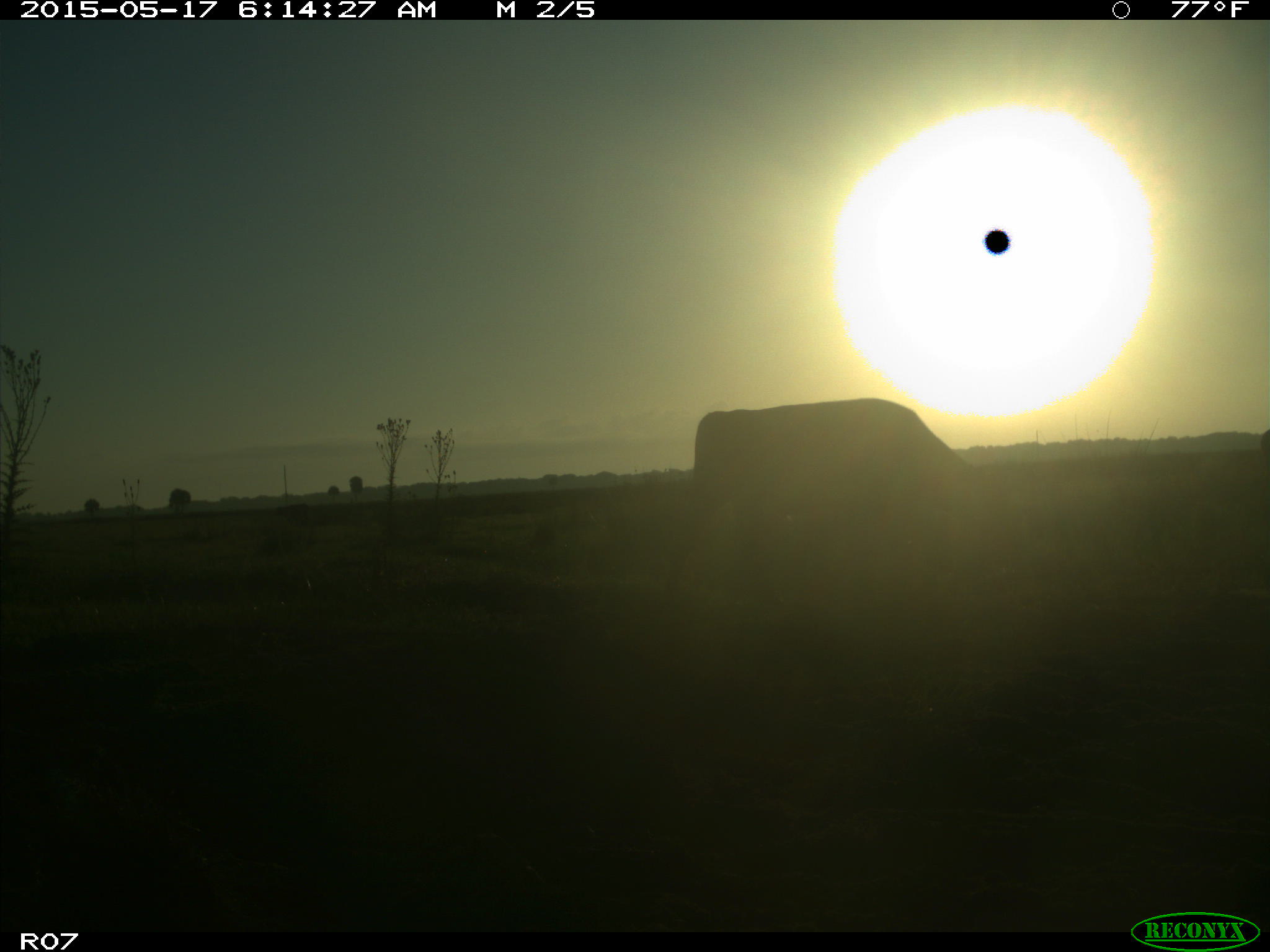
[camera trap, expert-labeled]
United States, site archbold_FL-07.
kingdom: Animalia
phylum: Chordata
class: Mammalia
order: Artiodactyla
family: Bovidae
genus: Bos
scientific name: Bos taurus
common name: domestic cow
Bos taurus (domestic cow).